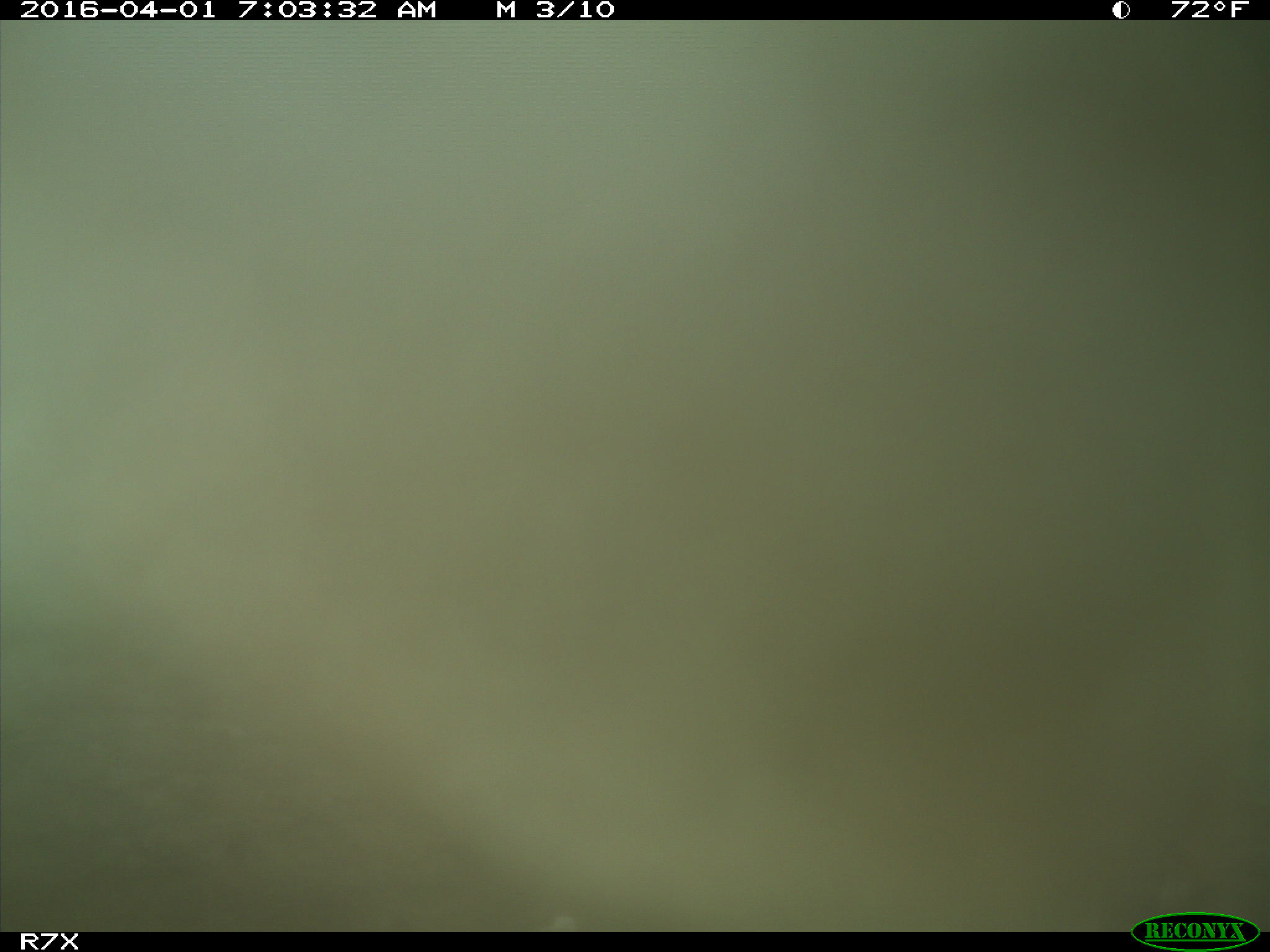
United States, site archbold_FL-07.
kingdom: Animalia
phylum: Chordata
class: Mammalia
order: Artiodactyla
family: Bovidae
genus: Bos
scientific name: Bos taurus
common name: domestic cow